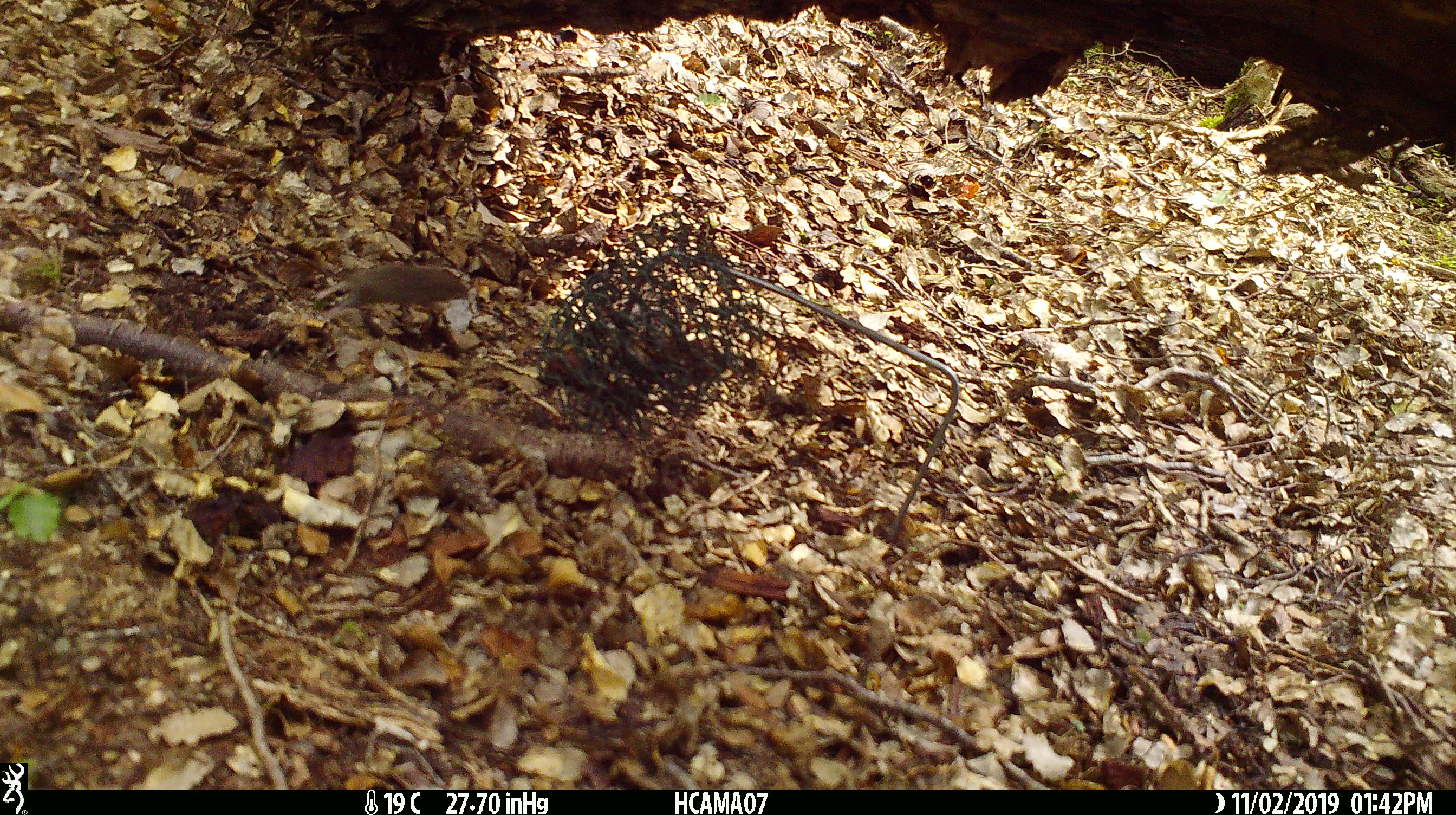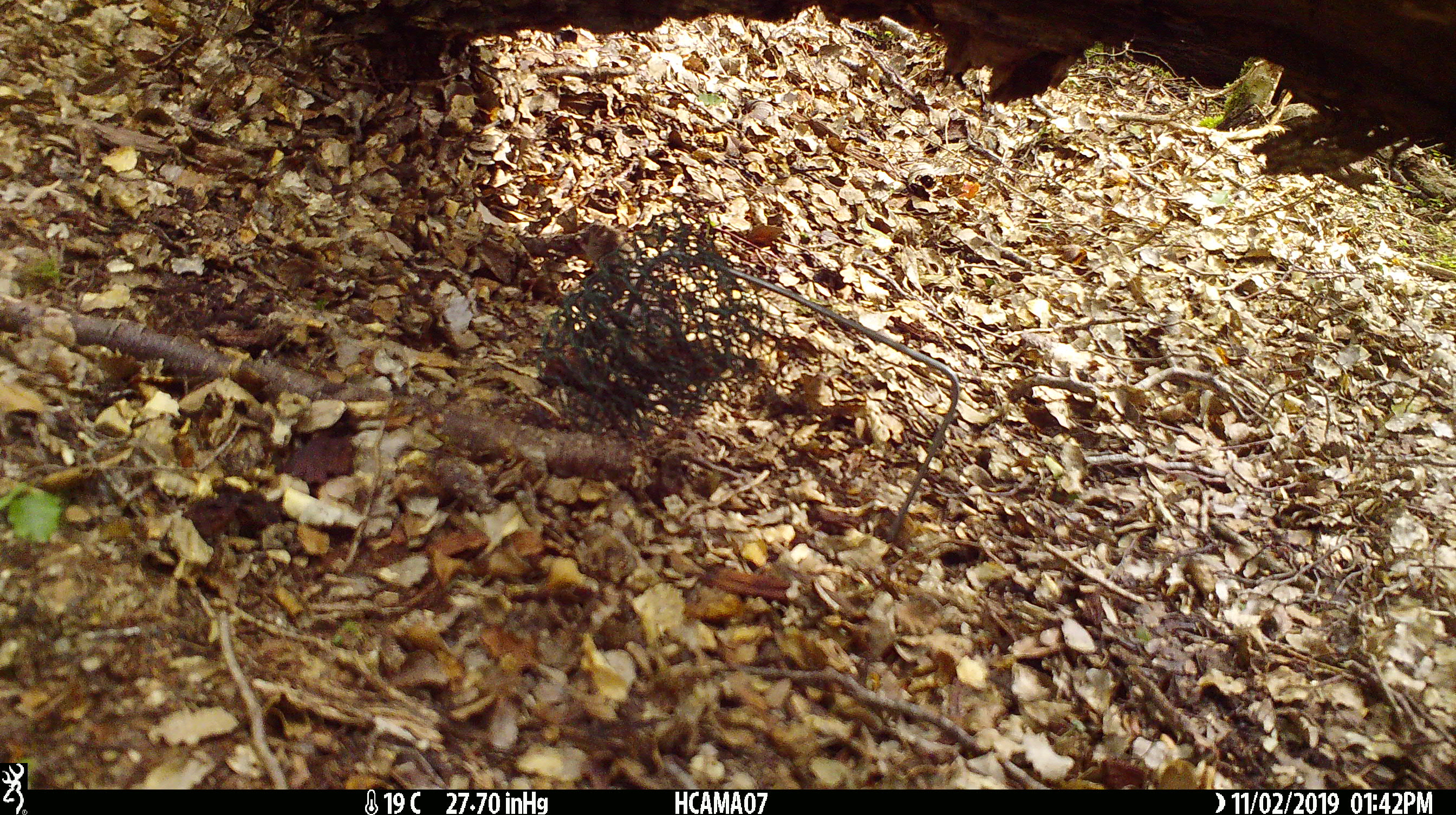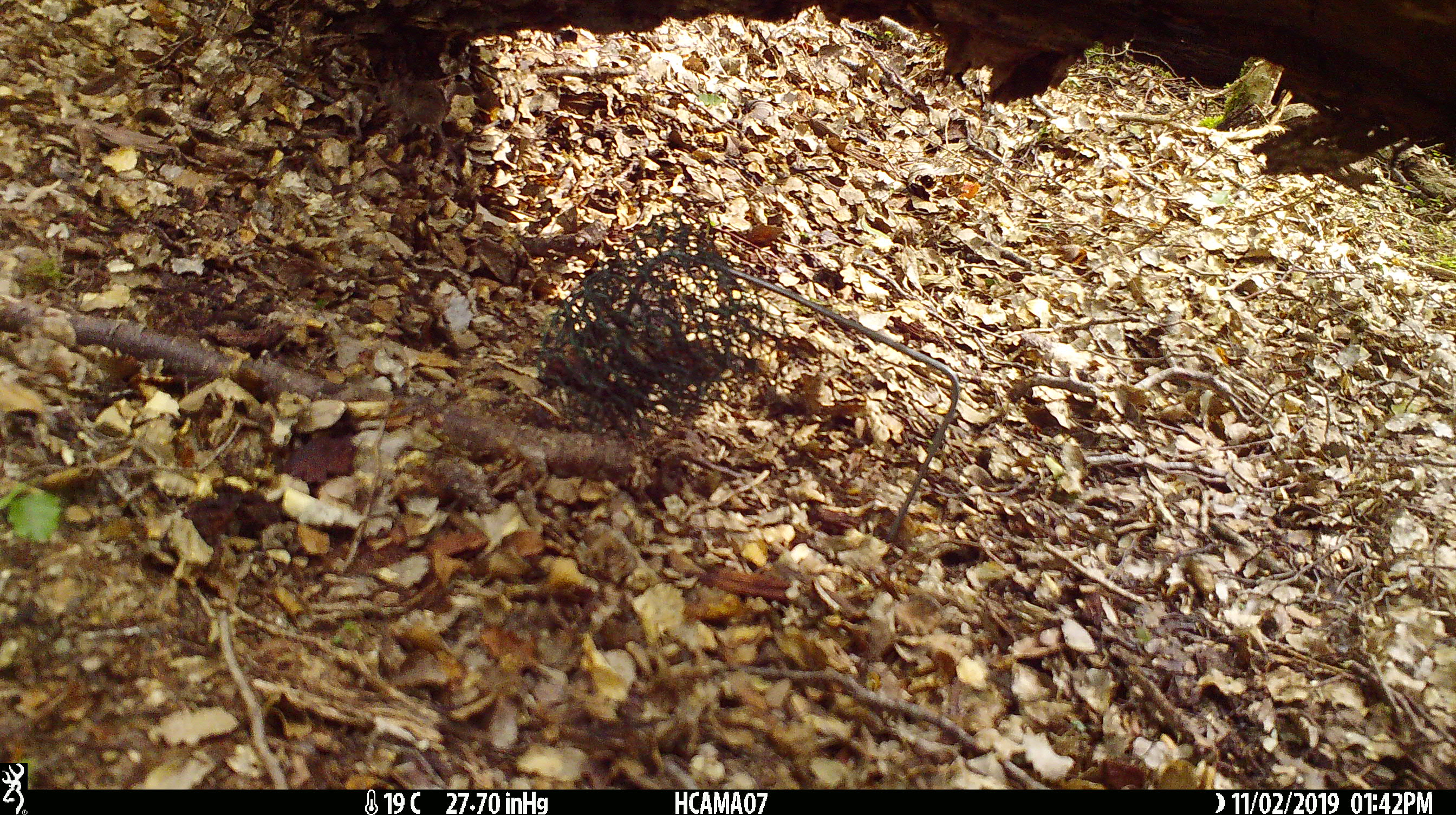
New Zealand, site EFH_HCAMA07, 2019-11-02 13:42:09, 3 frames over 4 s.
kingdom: Animalia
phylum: Chordata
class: Mammalia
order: Rodentia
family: Muridae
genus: Mus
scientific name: Mus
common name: mouse